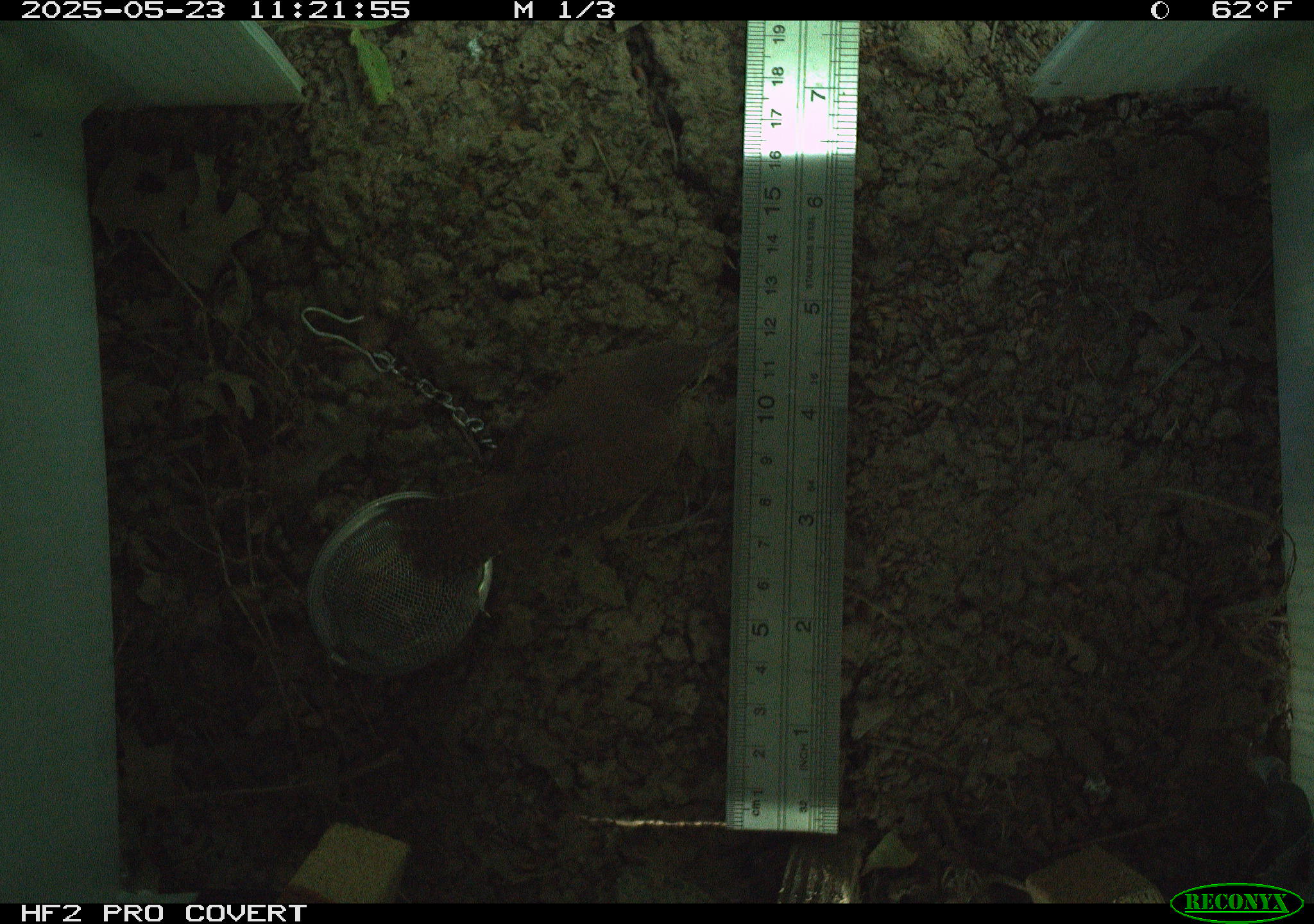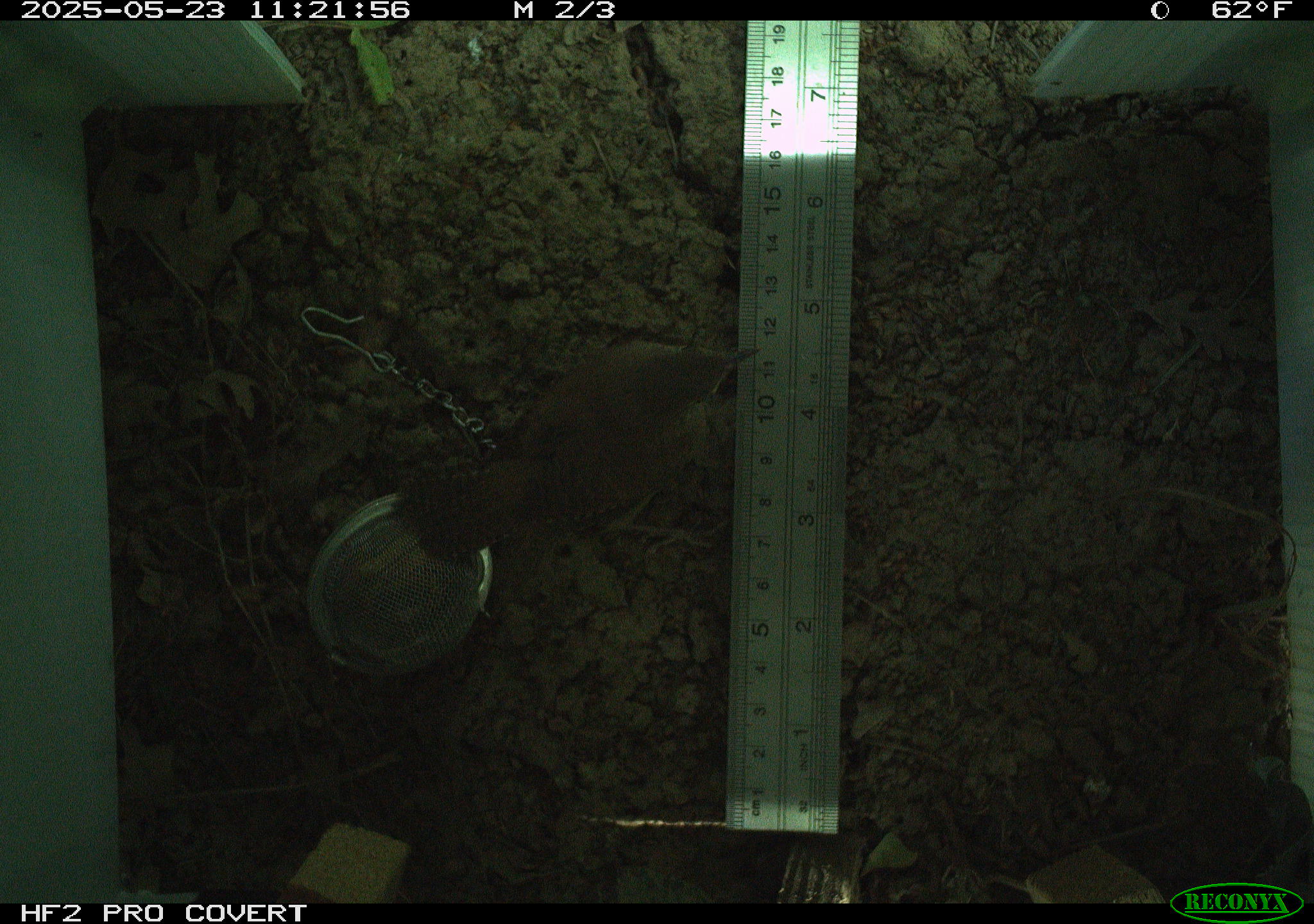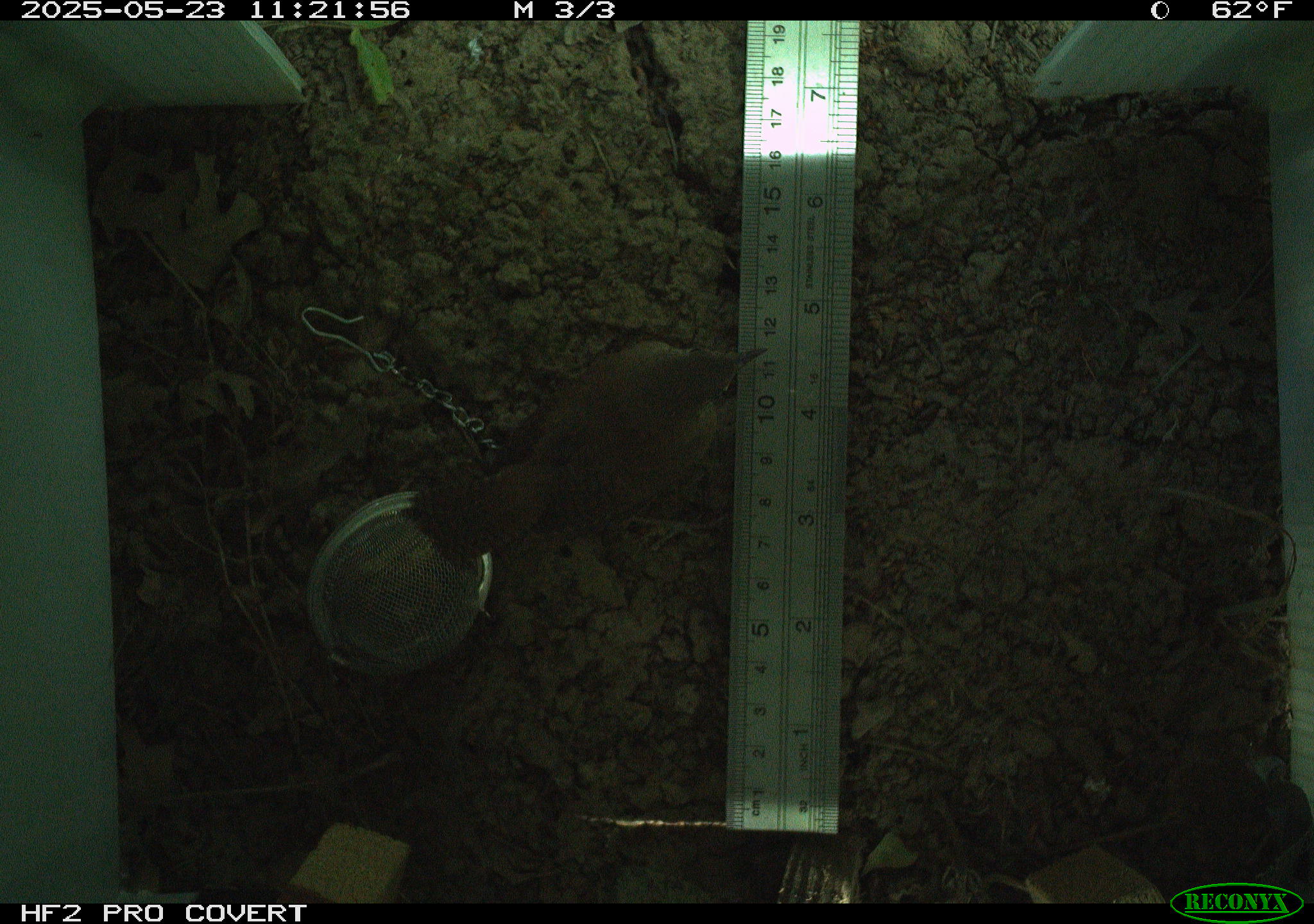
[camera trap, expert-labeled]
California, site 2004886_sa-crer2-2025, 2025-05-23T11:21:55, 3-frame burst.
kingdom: Animalia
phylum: Chordata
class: Aves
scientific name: Aves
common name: bird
Bird (Aves).